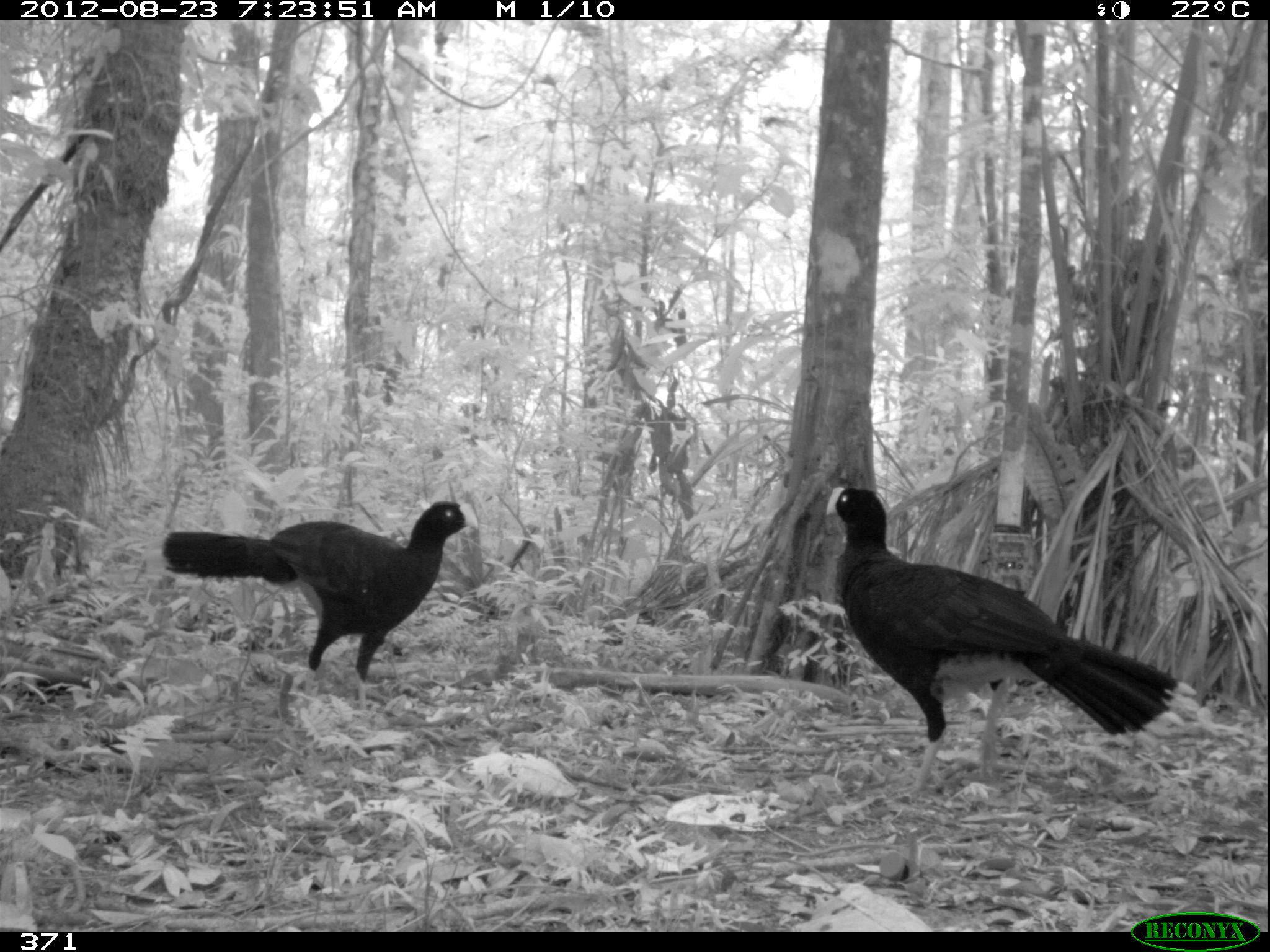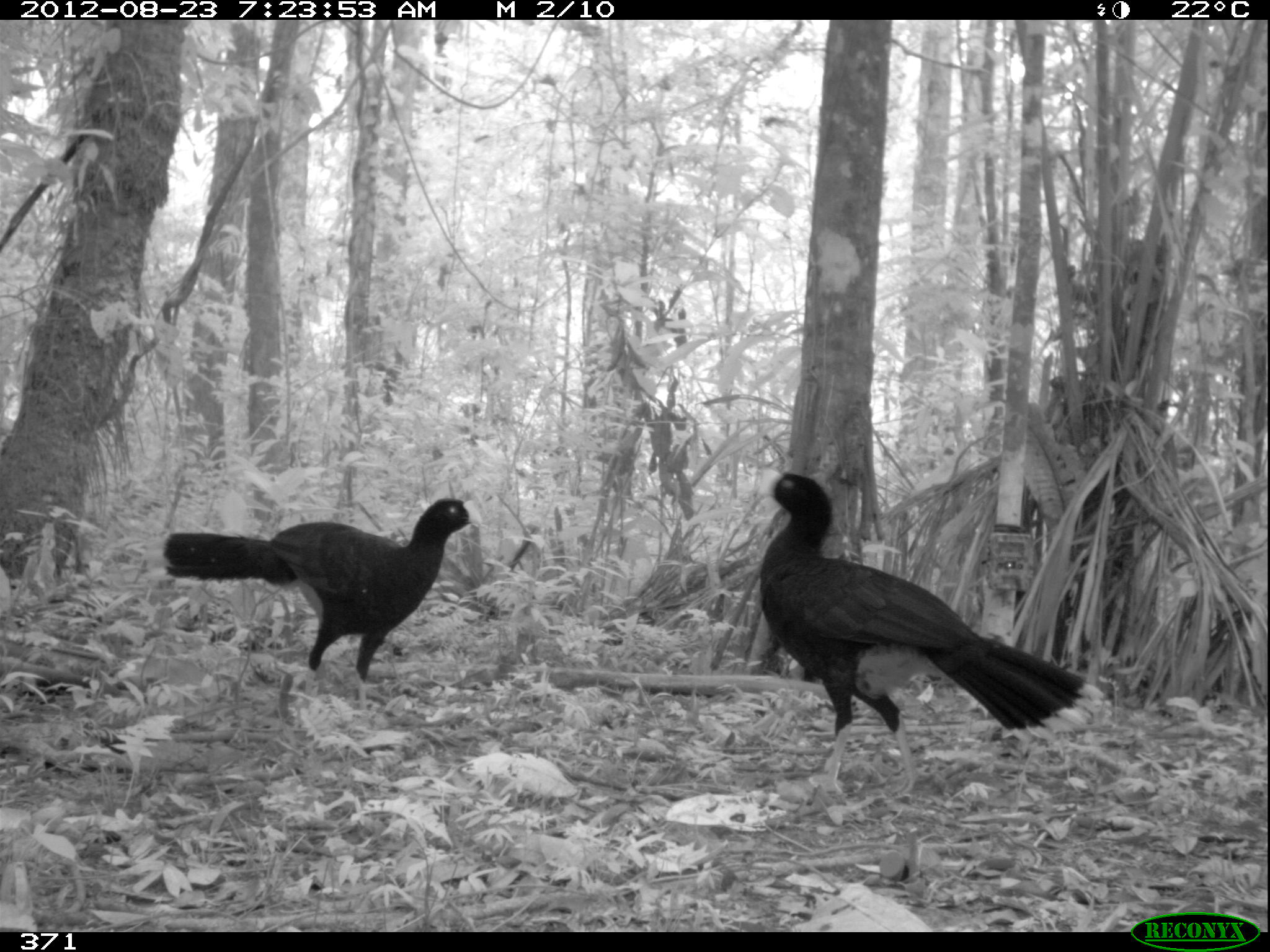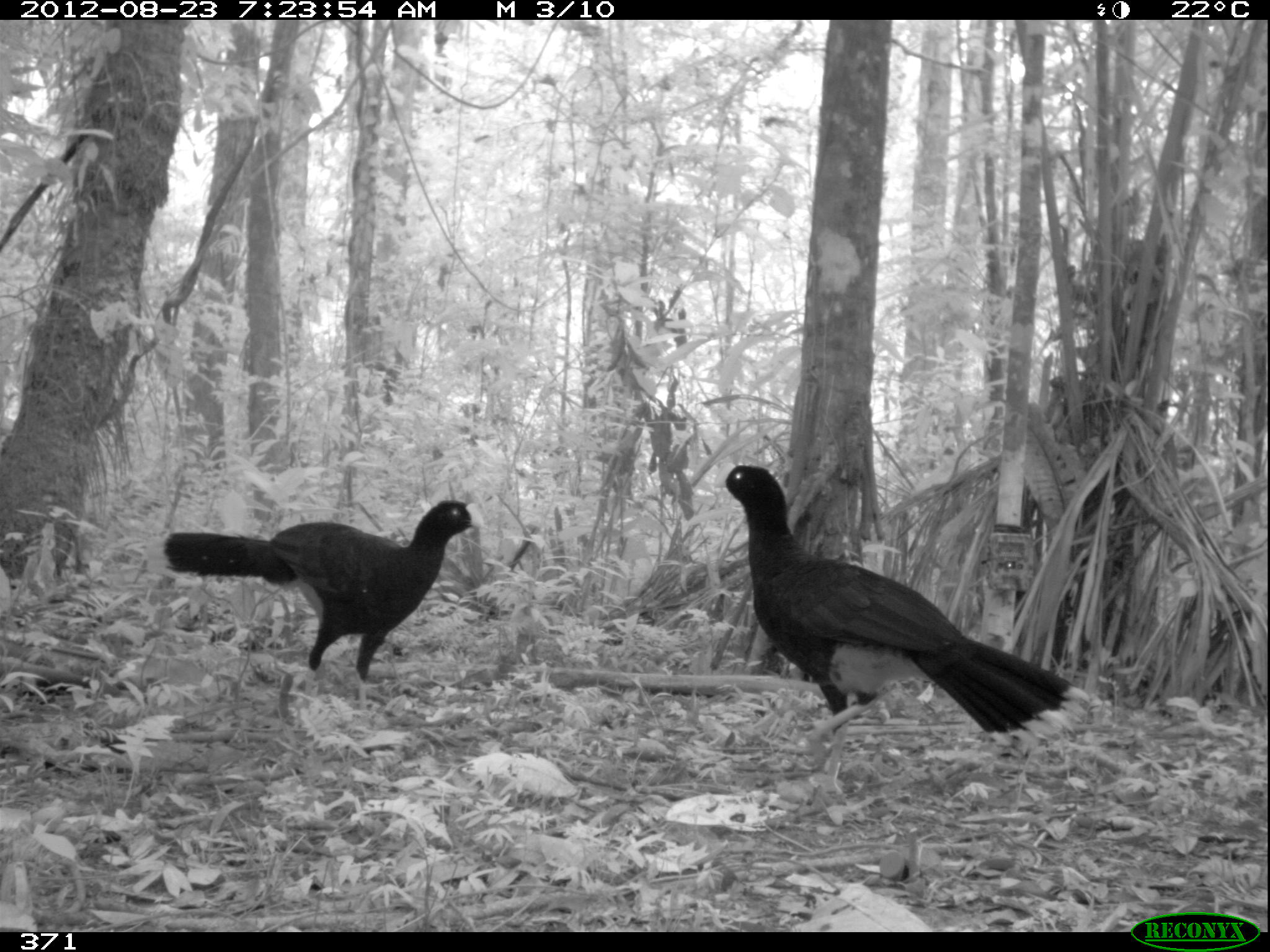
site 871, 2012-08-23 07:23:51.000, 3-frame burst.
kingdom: Animalia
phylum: Chordata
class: Aves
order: Galliformes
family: Cracidae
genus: Mitu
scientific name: Mitu tuberosum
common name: razor-billed curassow